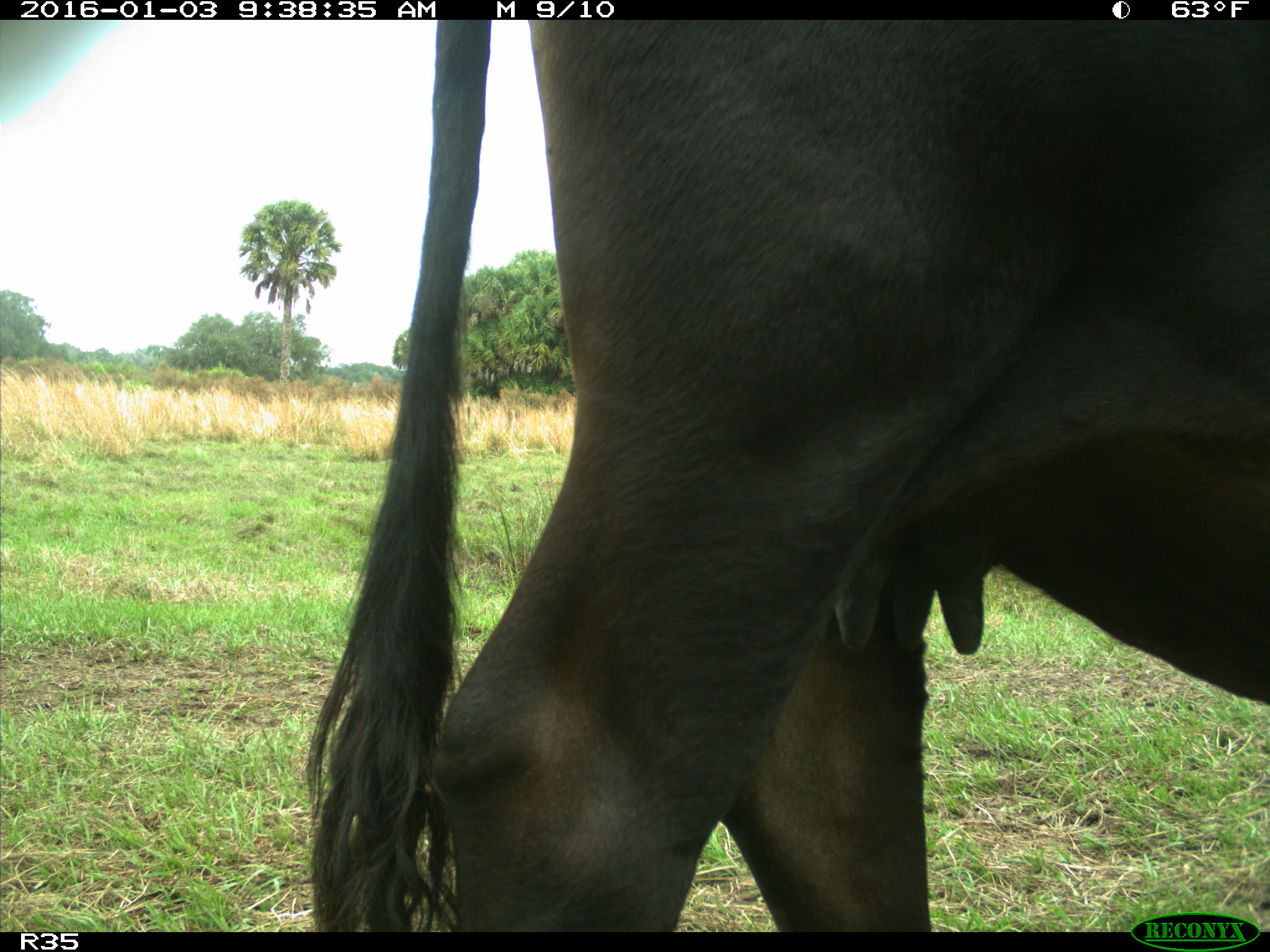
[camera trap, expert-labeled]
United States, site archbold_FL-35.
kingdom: Animalia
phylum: Chordata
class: Mammalia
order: Artiodactyla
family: Bovidae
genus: Bos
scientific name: Bos taurus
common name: domestic cow